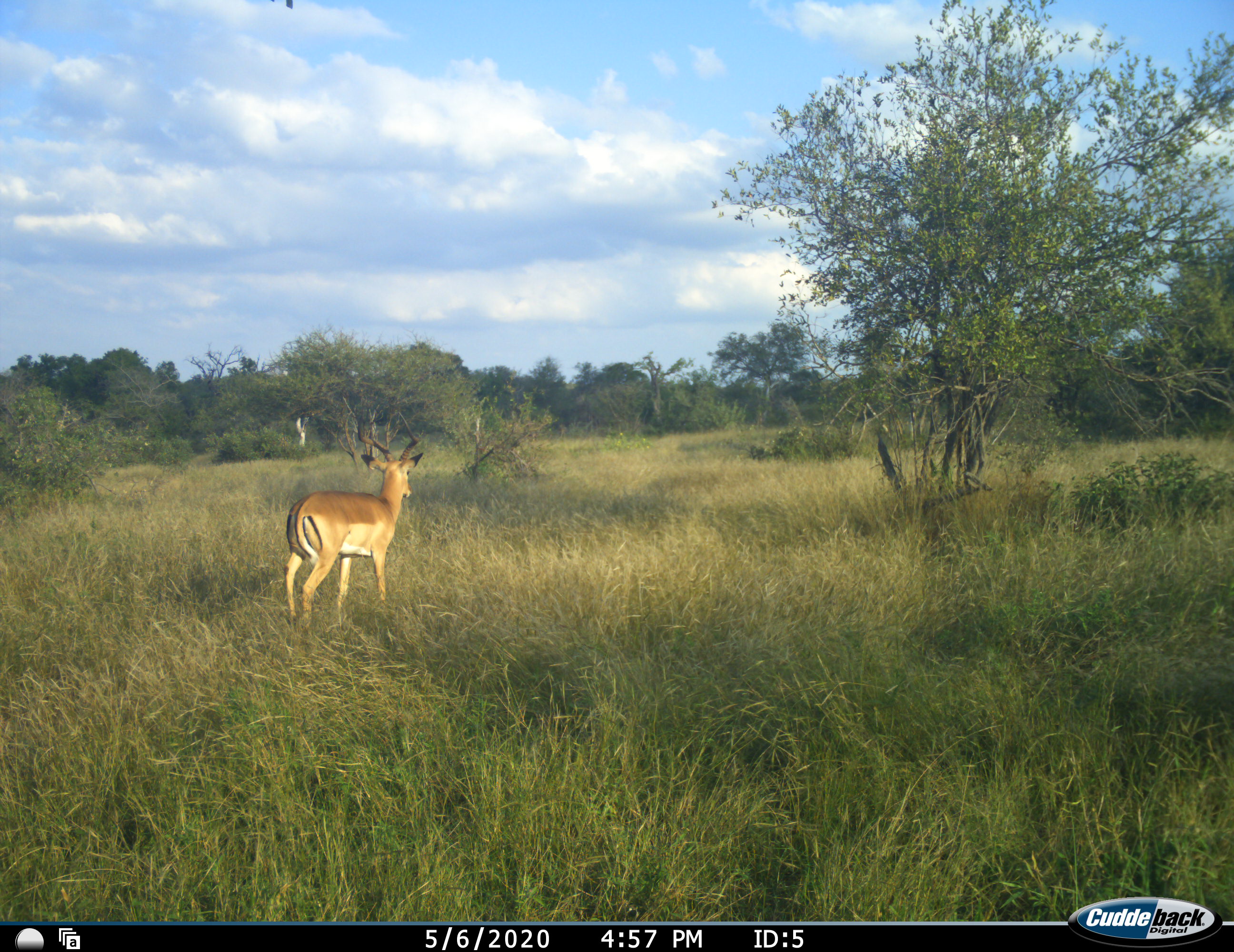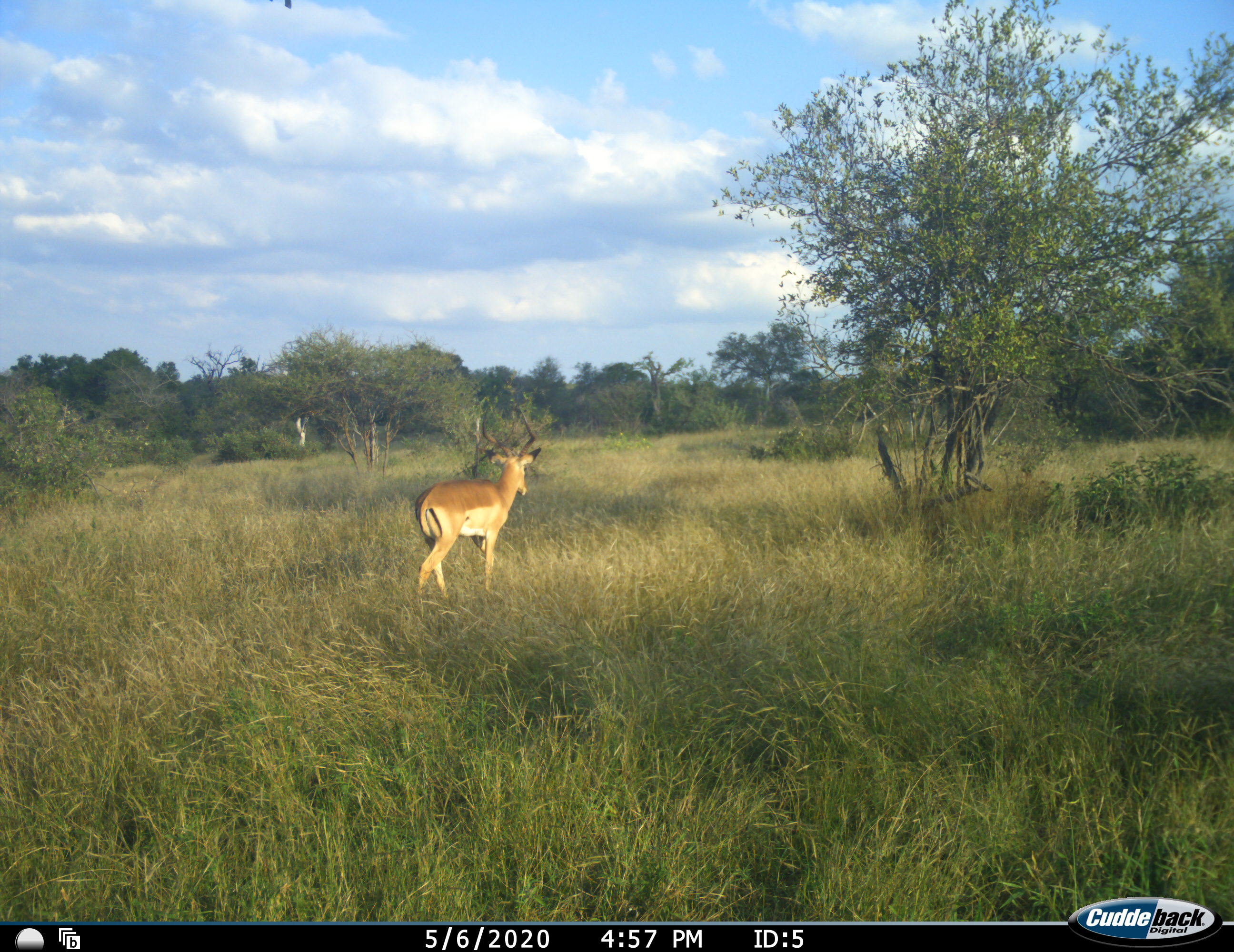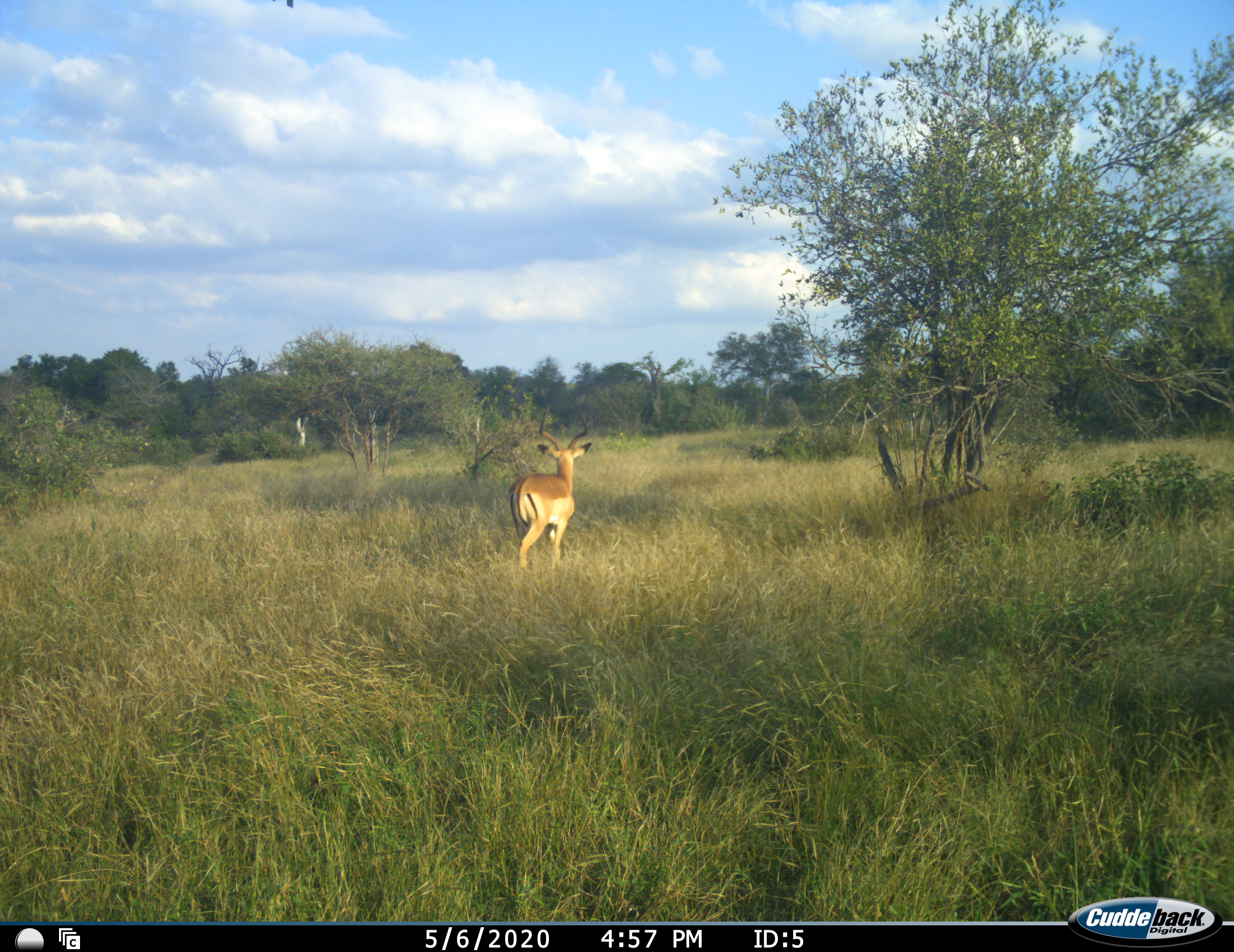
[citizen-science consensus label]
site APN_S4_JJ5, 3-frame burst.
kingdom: Animalia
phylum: Chordata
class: Mammalia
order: Artiodactyla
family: Bovidae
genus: Aepyceros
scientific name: Aepyceros melampus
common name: impala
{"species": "impala (Aepyceros melampus)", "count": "1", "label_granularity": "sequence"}